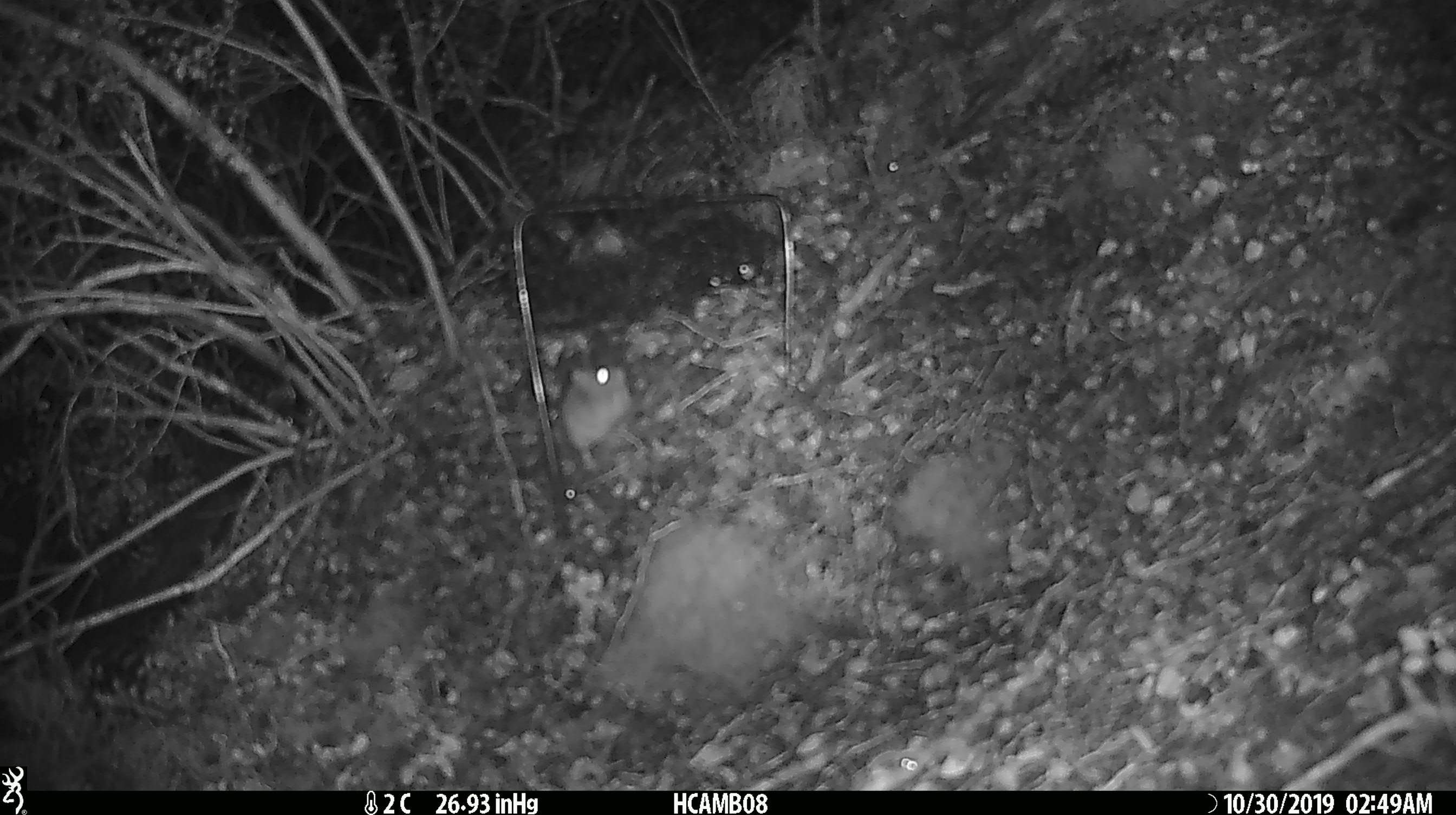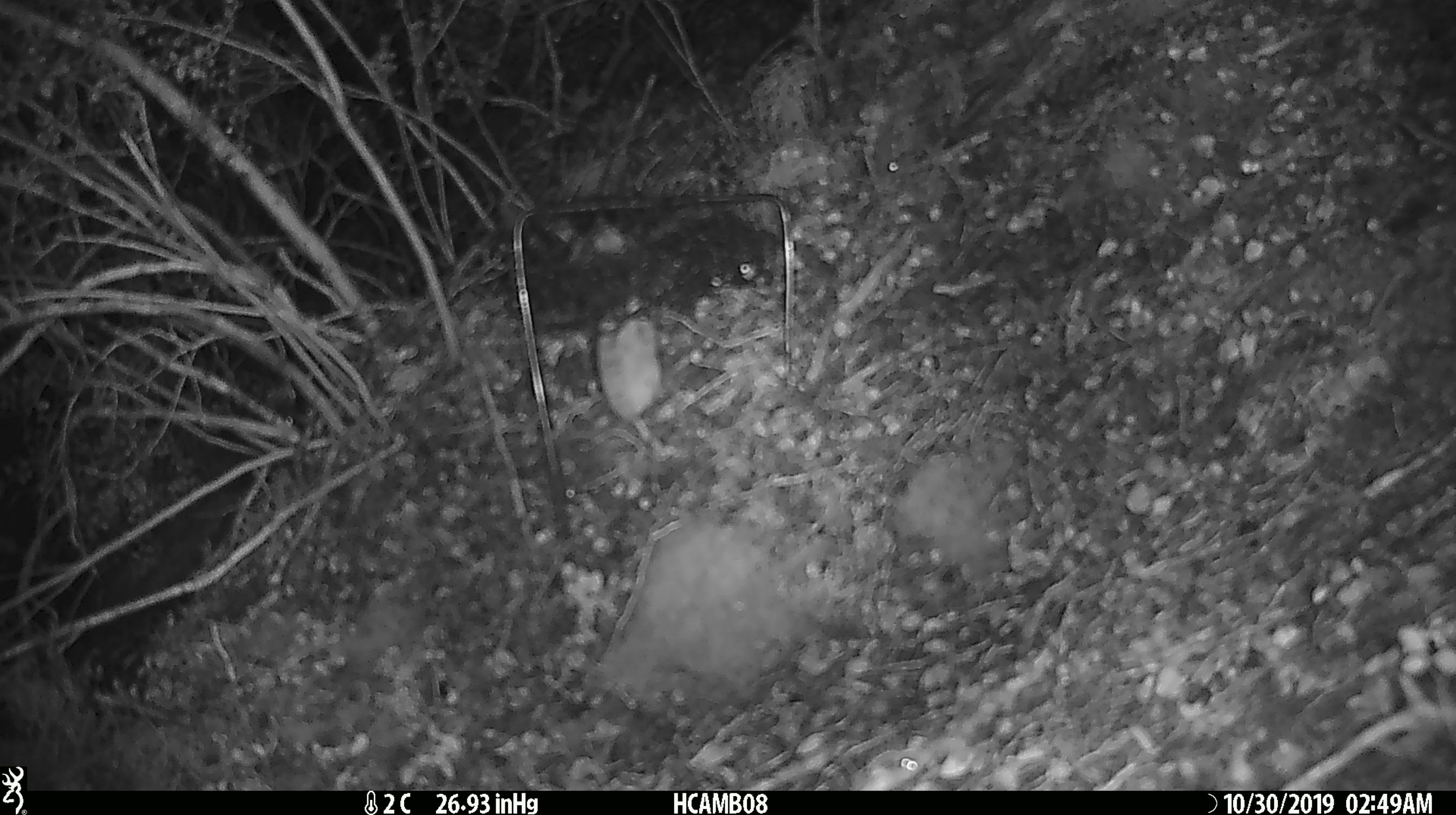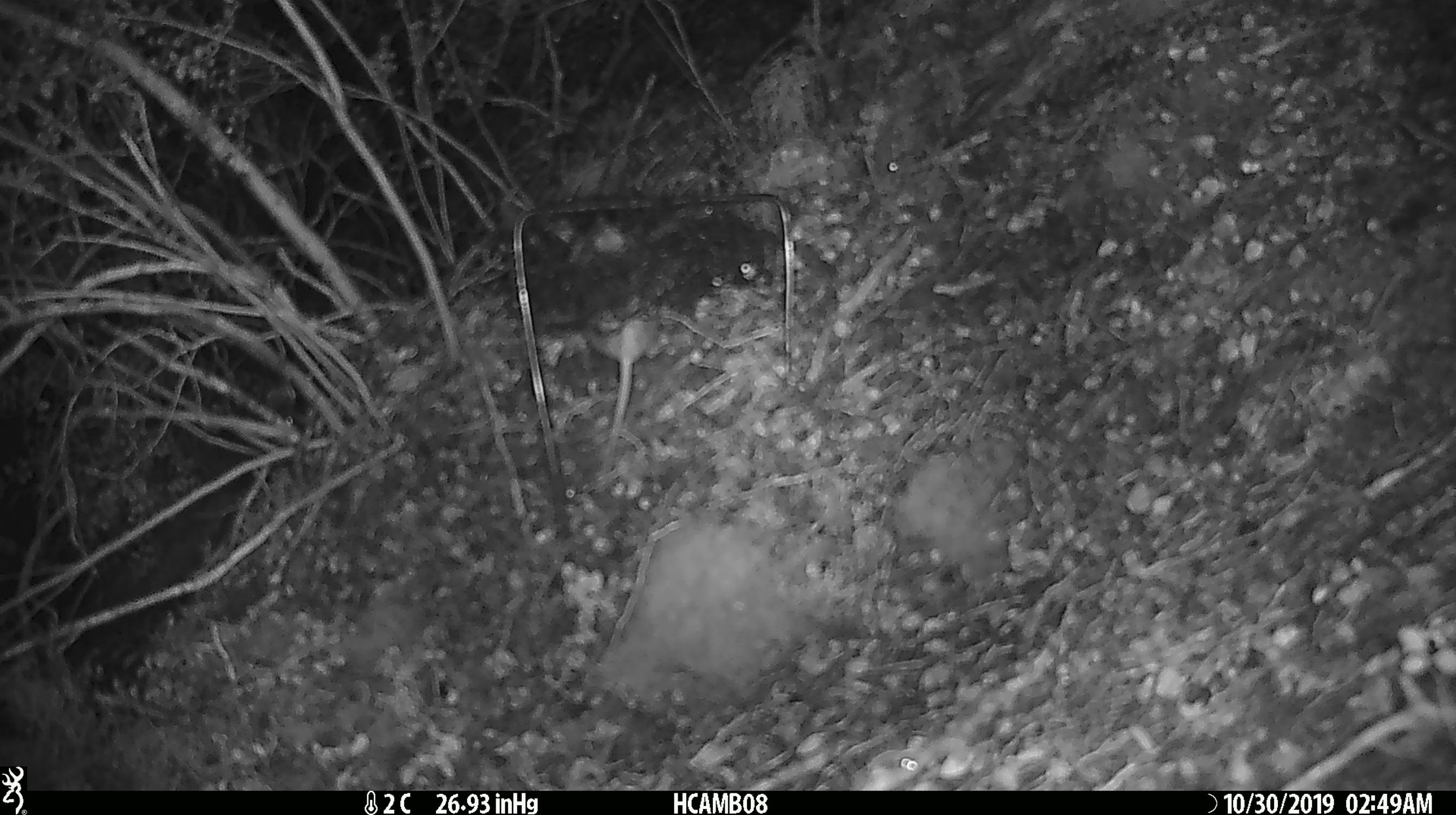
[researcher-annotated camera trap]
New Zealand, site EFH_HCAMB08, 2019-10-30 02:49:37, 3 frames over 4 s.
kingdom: Animalia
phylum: Chordata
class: Mammalia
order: Rodentia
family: Muridae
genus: Mus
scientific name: Mus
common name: mouse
Mouse (Mus).